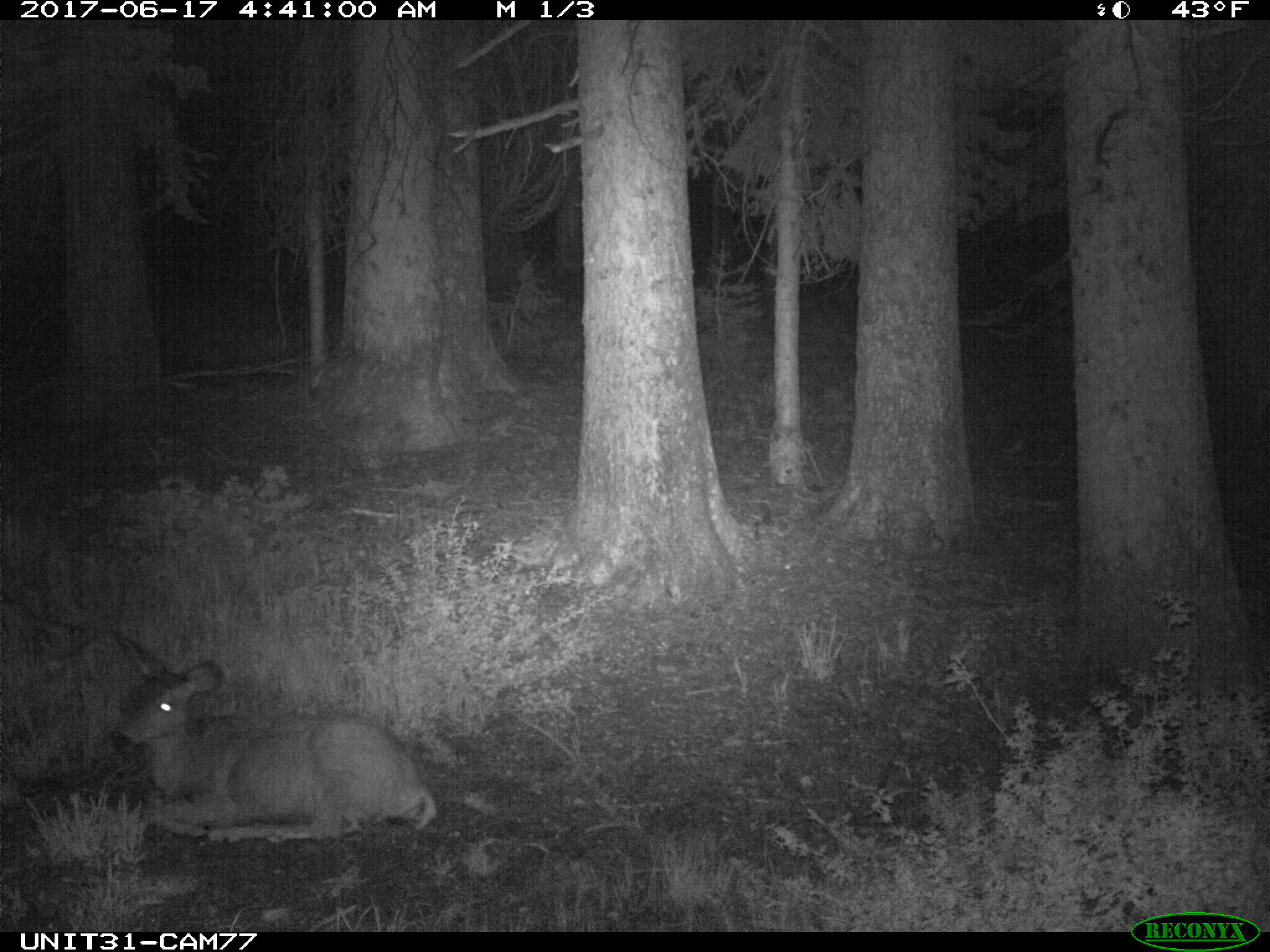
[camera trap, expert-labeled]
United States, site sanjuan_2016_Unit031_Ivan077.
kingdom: Animalia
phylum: Chordata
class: Mammalia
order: Artiodactyla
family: Cervidae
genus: Odocoileus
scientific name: Odocoileus hemionus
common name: mule deer